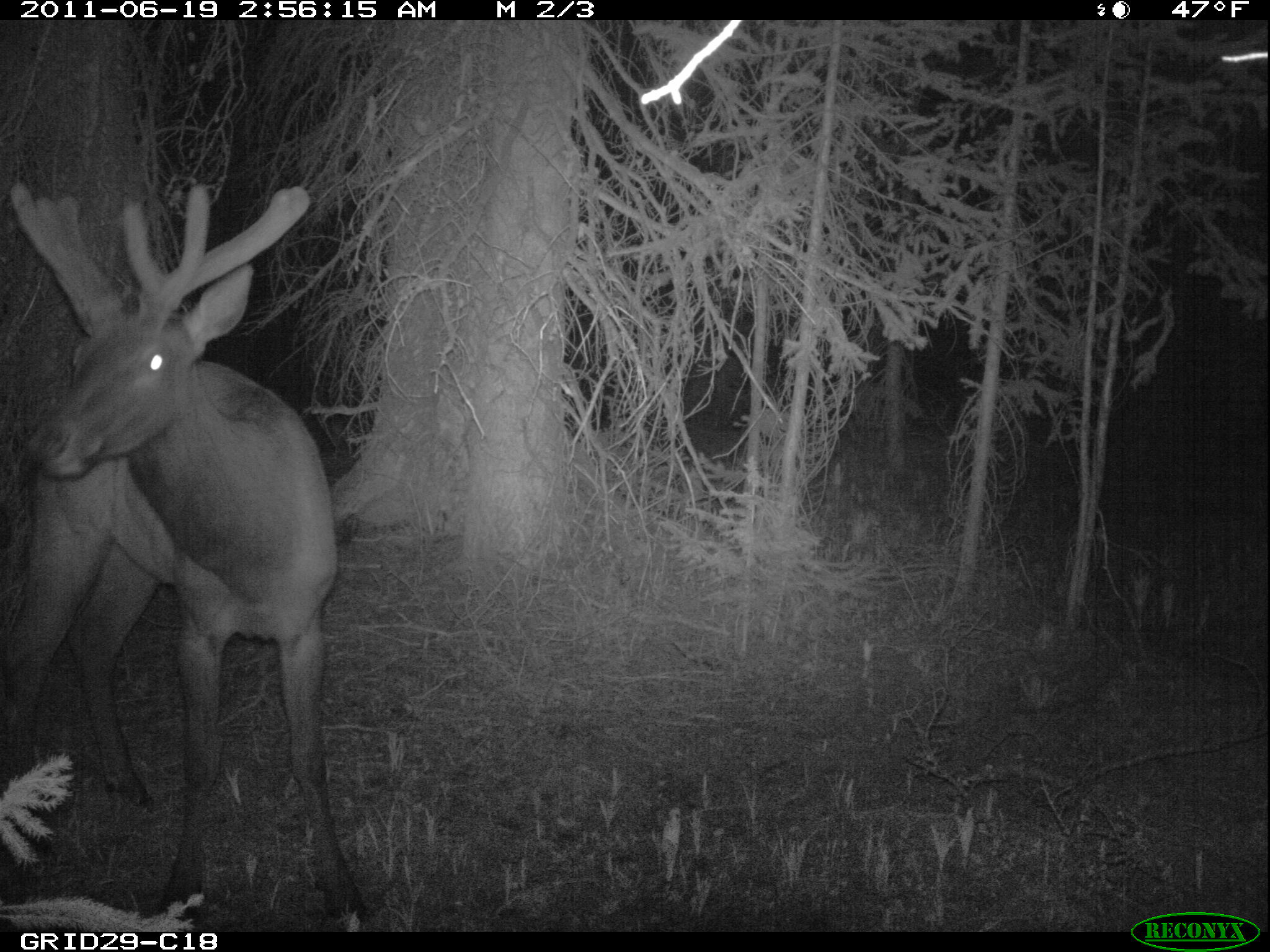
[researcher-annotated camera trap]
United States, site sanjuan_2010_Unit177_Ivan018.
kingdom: Animalia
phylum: Chordata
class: Mammalia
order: Artiodactyla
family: Cervidae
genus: Cervus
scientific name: Cervus elaphus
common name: red deer